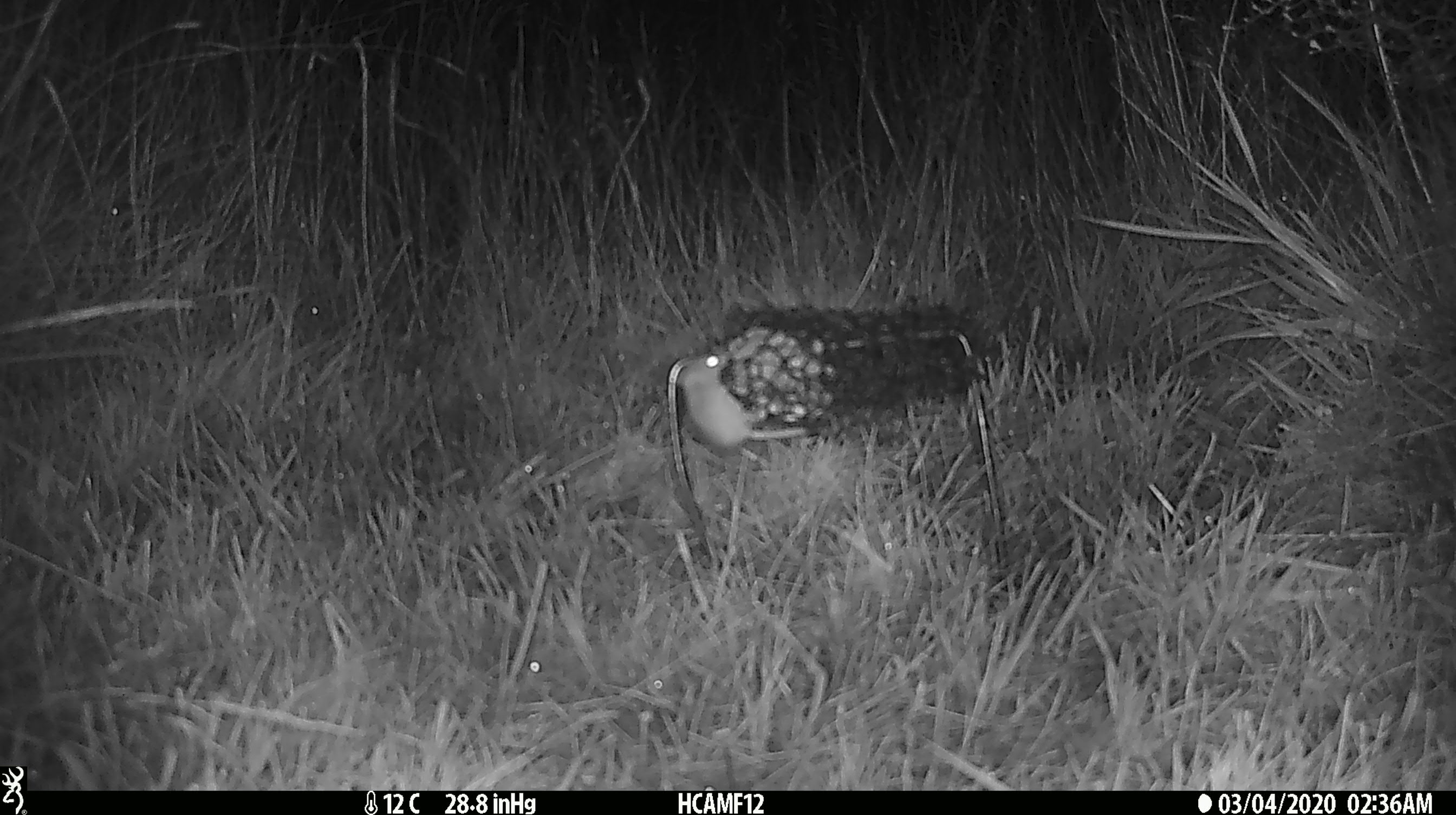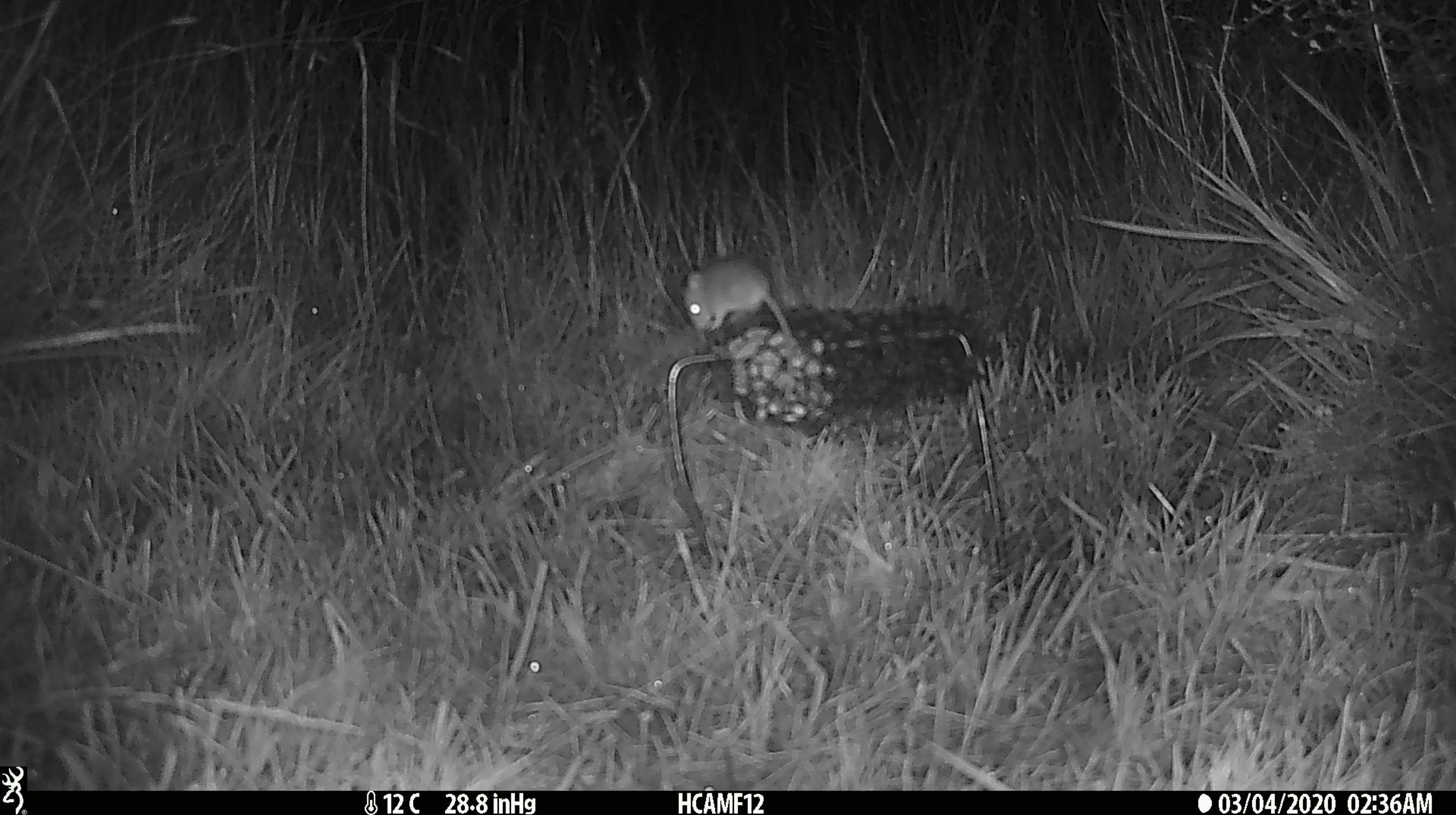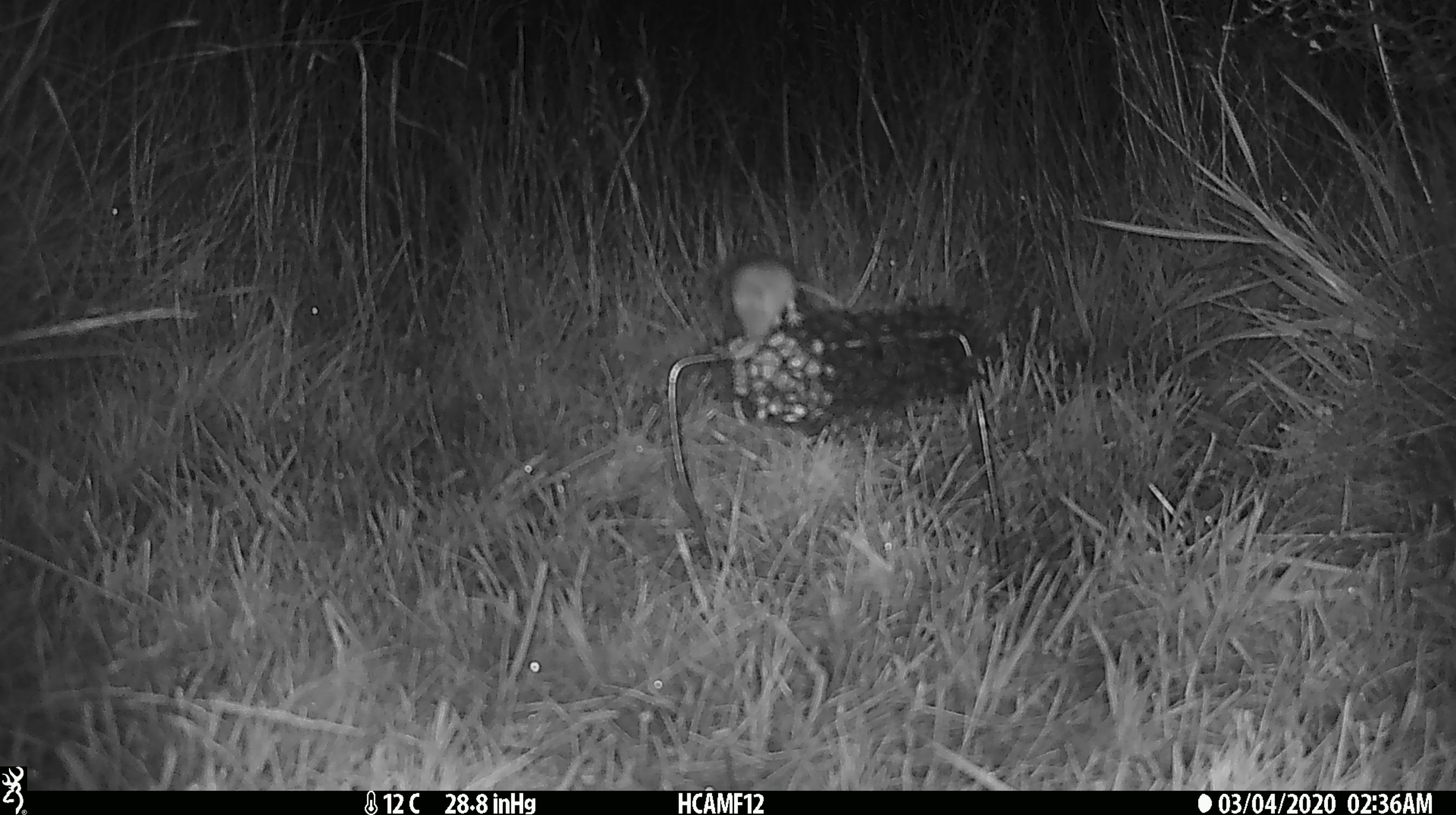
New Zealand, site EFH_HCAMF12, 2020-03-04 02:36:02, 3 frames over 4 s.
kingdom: Animalia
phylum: Chordata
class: Mammalia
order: Rodentia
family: Muridae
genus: Mus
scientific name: Mus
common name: mouse